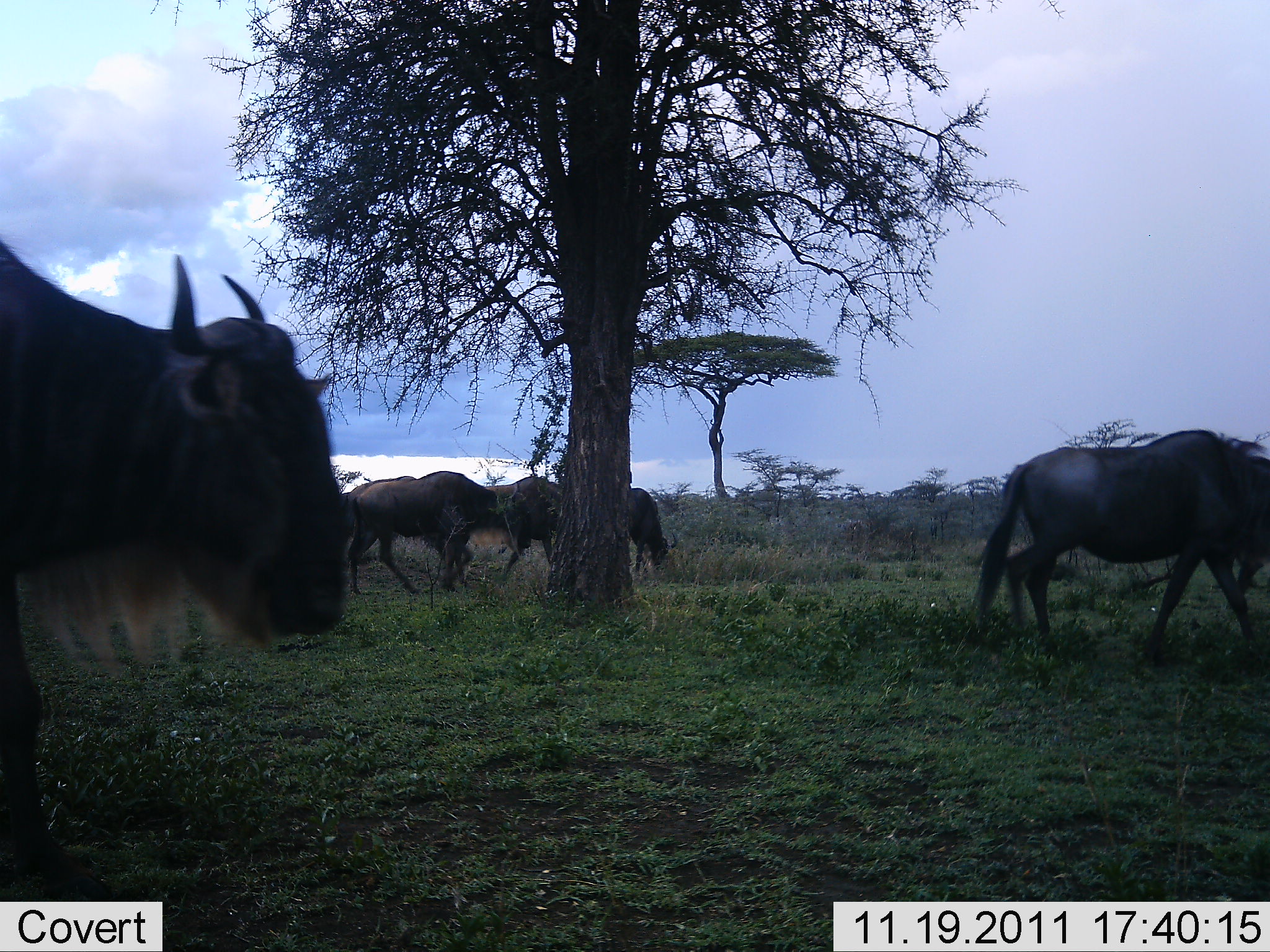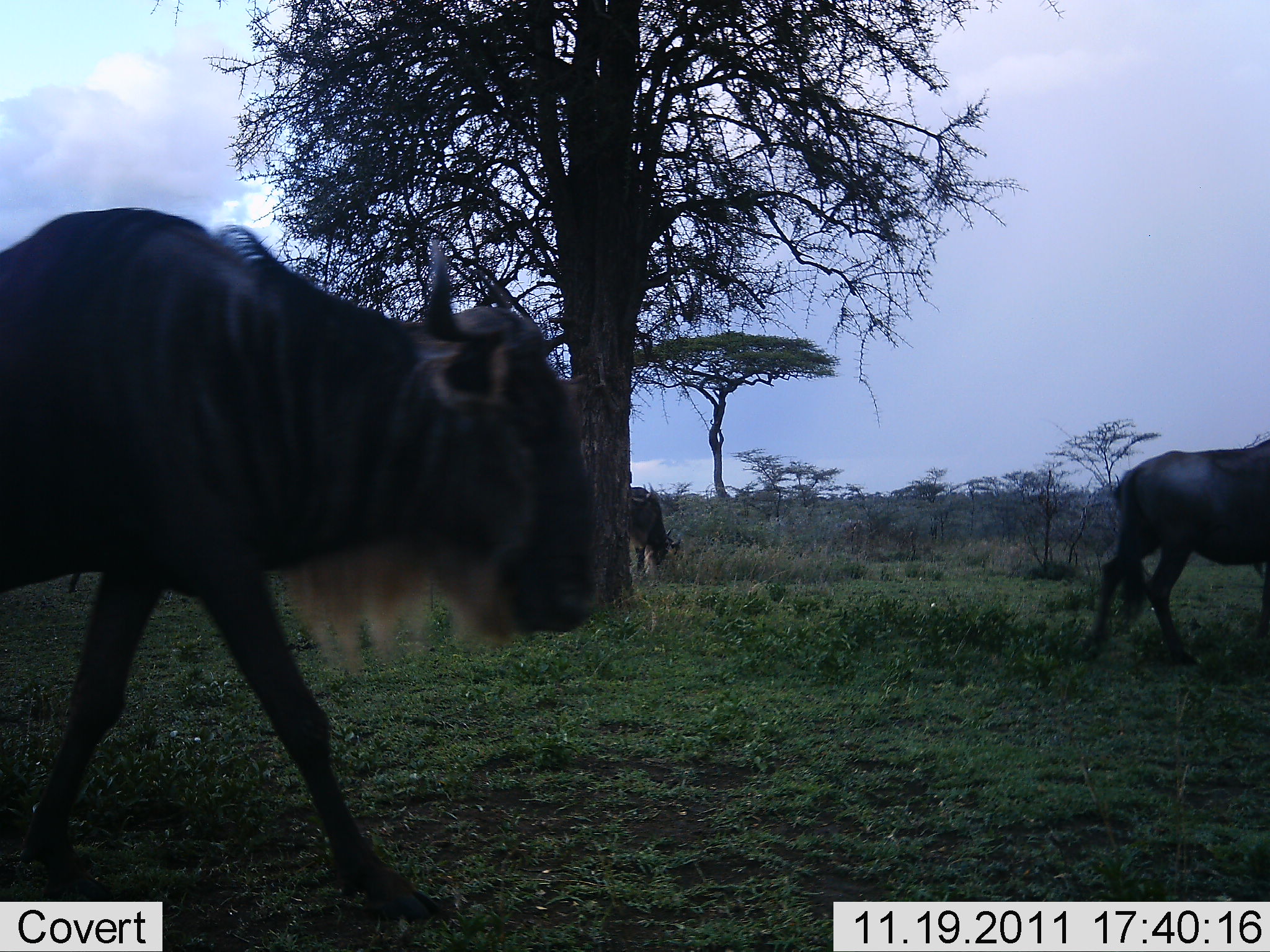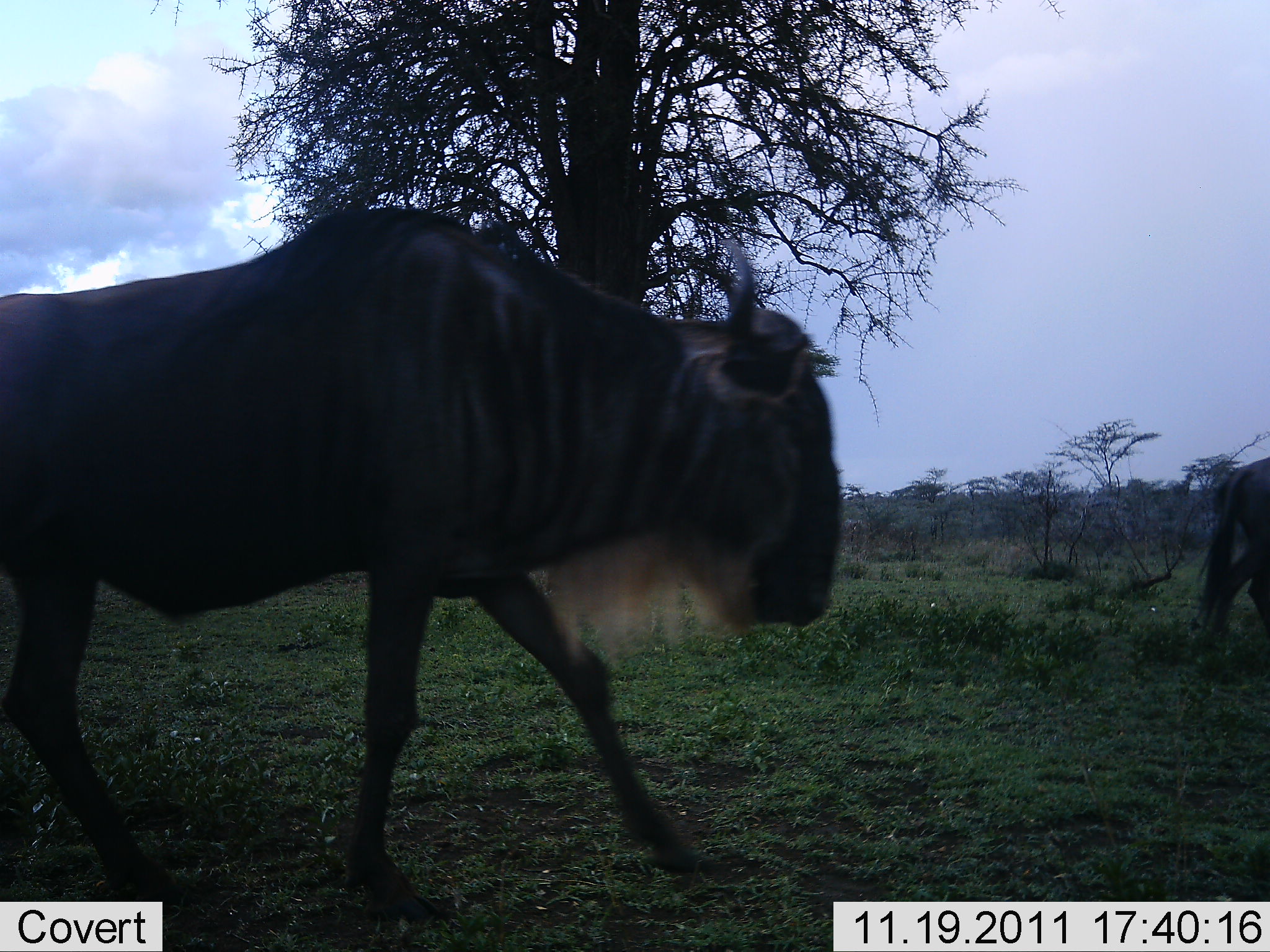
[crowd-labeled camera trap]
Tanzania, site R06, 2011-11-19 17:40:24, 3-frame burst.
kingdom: Animalia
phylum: Chordata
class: Mammalia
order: Artiodactyla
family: Bovidae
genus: Connochaetes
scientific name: Connochaetes taurinus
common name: blue wildebeest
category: wildebeest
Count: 5.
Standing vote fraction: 0%.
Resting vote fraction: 0%.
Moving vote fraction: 92%.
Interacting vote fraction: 0%.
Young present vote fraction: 0%.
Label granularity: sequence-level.